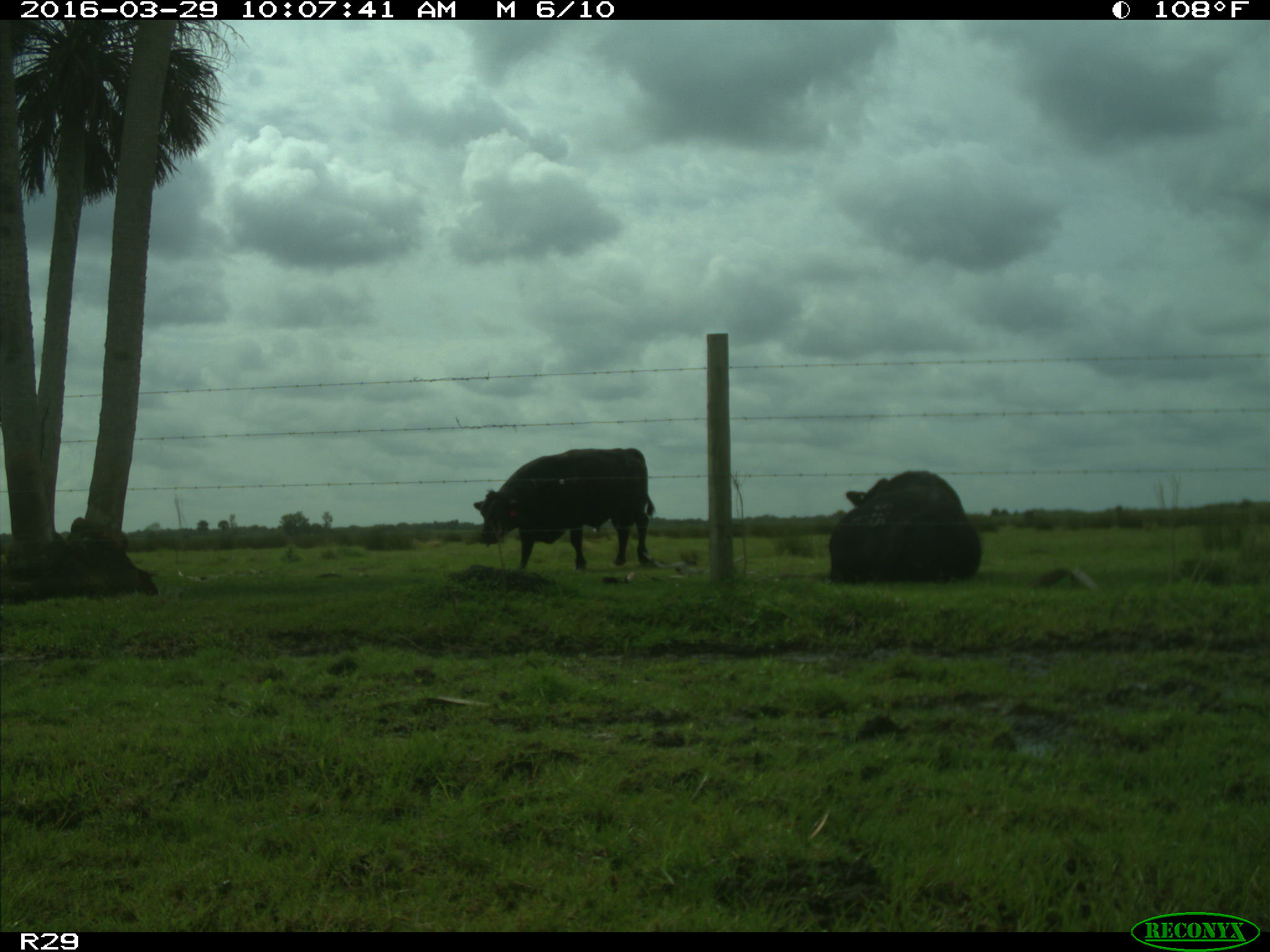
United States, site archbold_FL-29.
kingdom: Animalia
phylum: Chordata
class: Mammalia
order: Artiodactyla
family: Bovidae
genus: Bos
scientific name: Bos taurus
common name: domestic cow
Bos taurus (domestic cow).